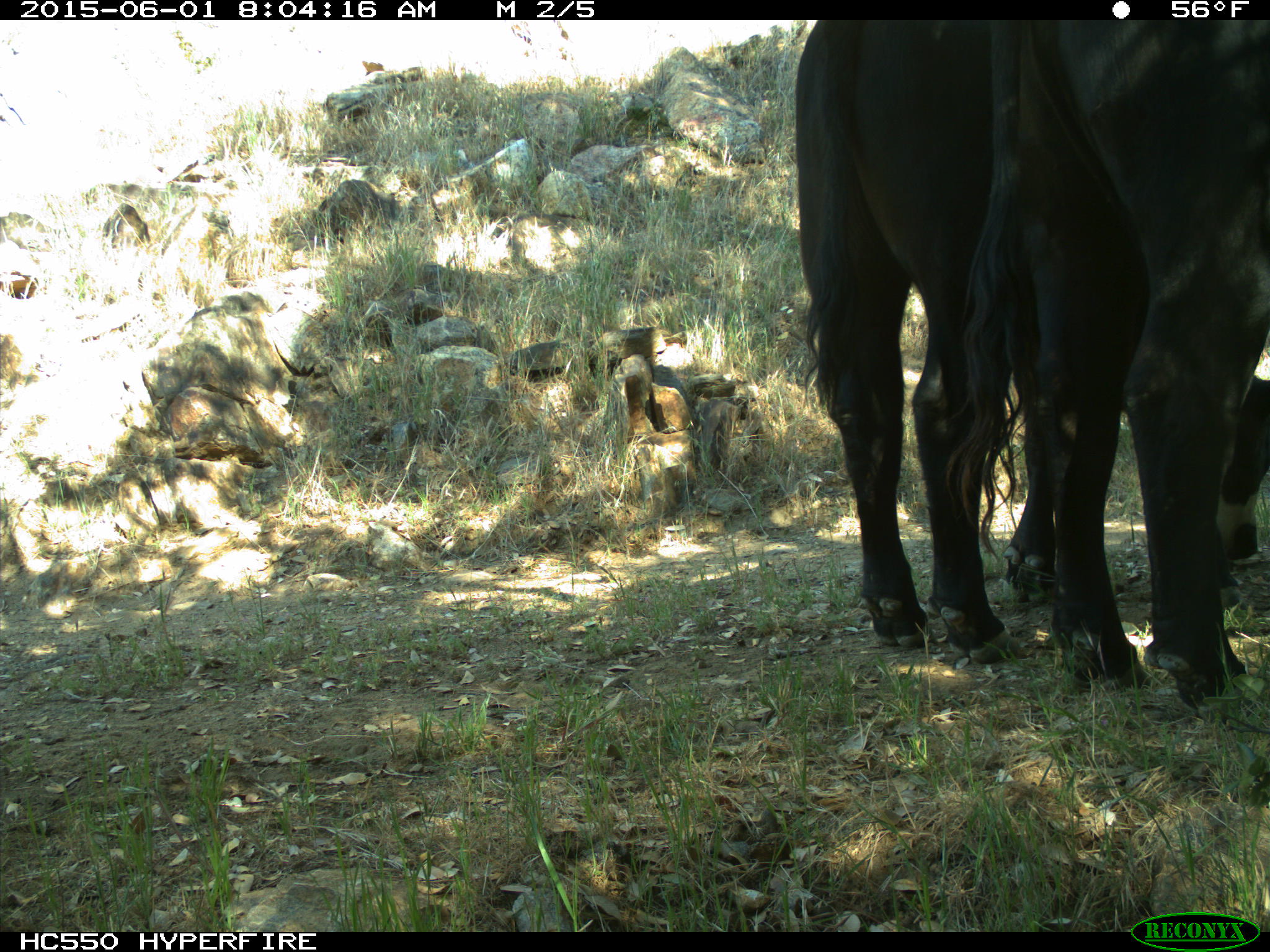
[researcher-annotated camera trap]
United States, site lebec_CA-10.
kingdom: Animalia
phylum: Chordata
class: Mammalia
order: Artiodactyla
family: Bovidae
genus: Bos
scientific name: Bos taurus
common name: domestic cow